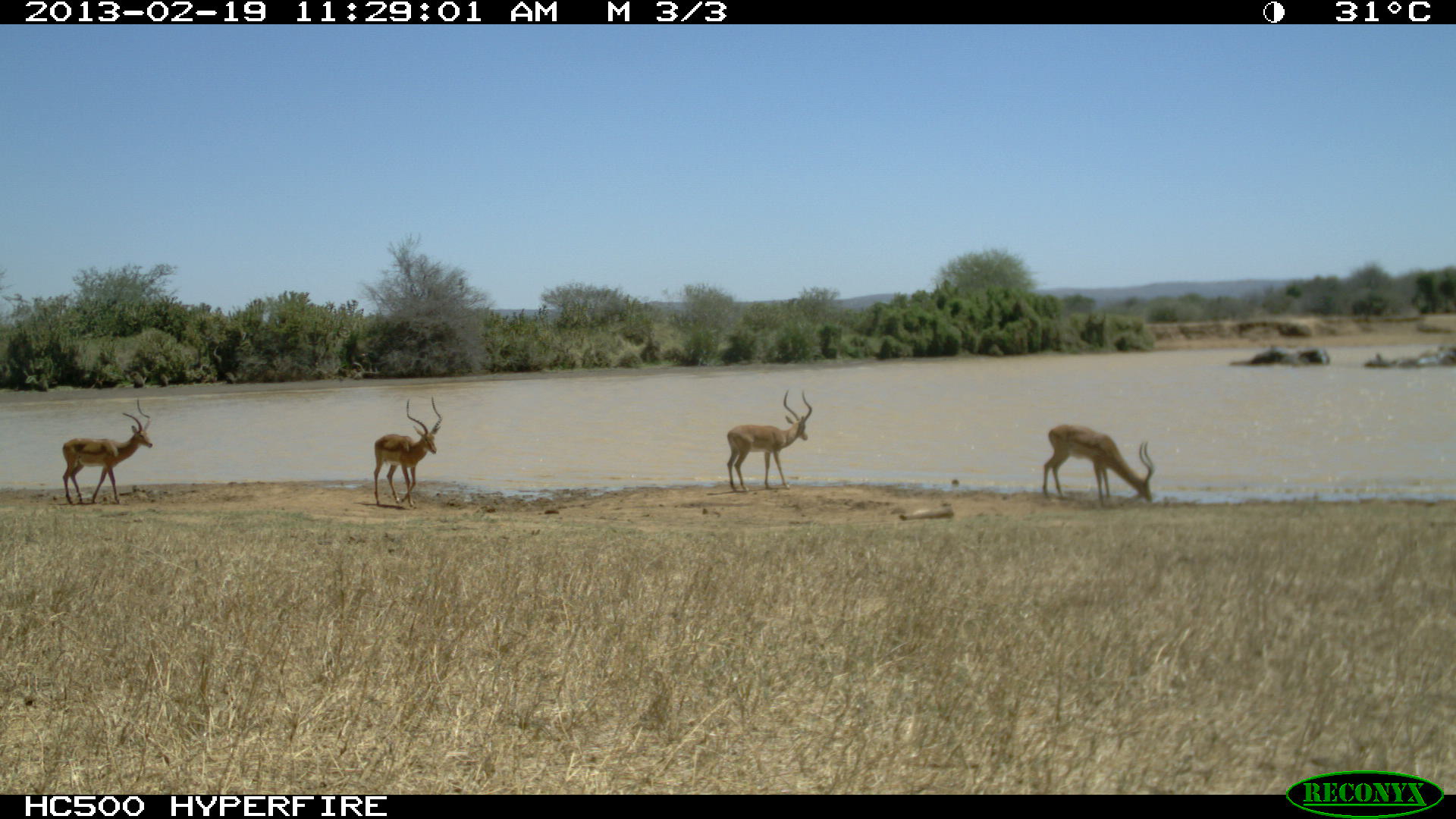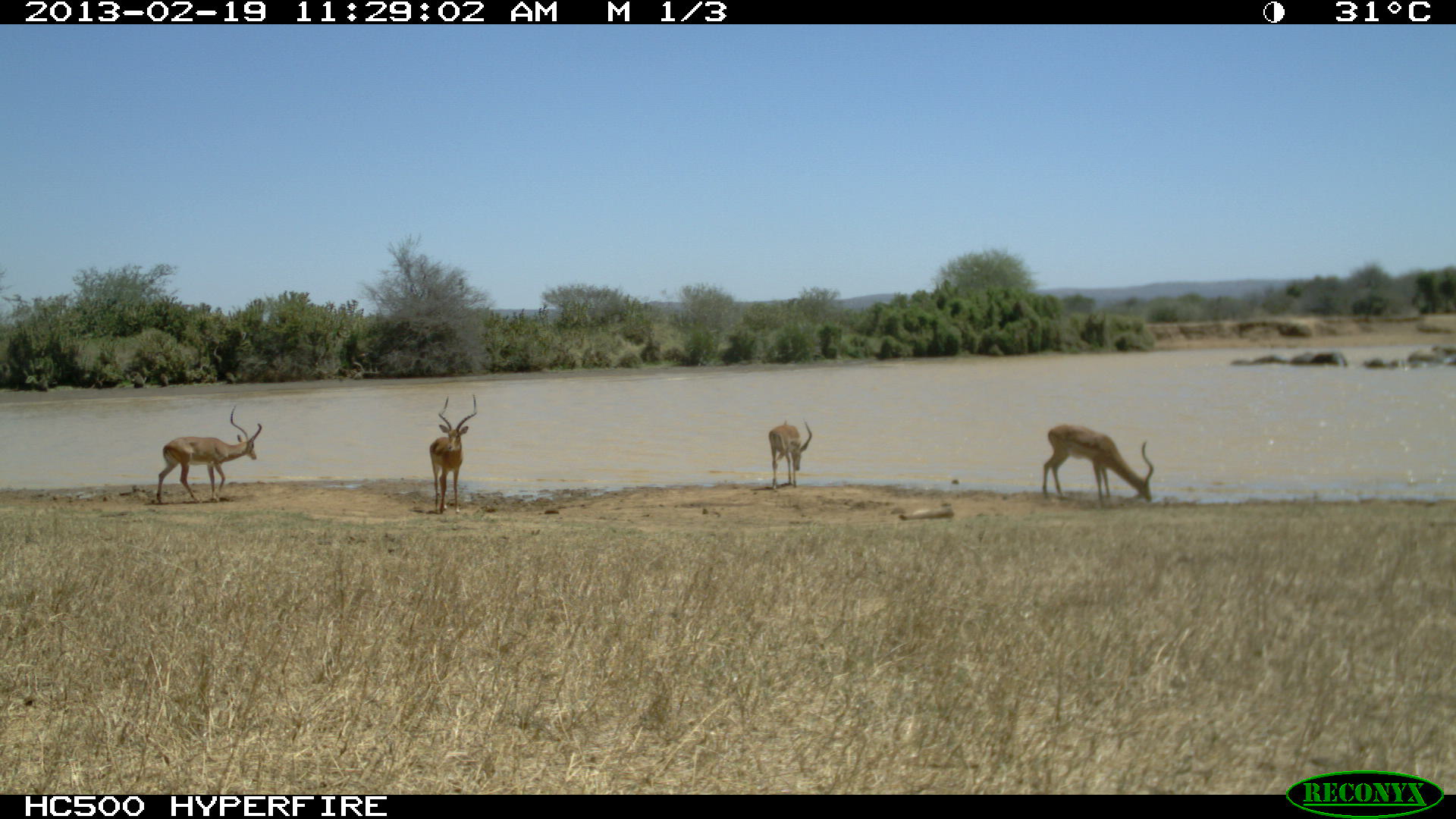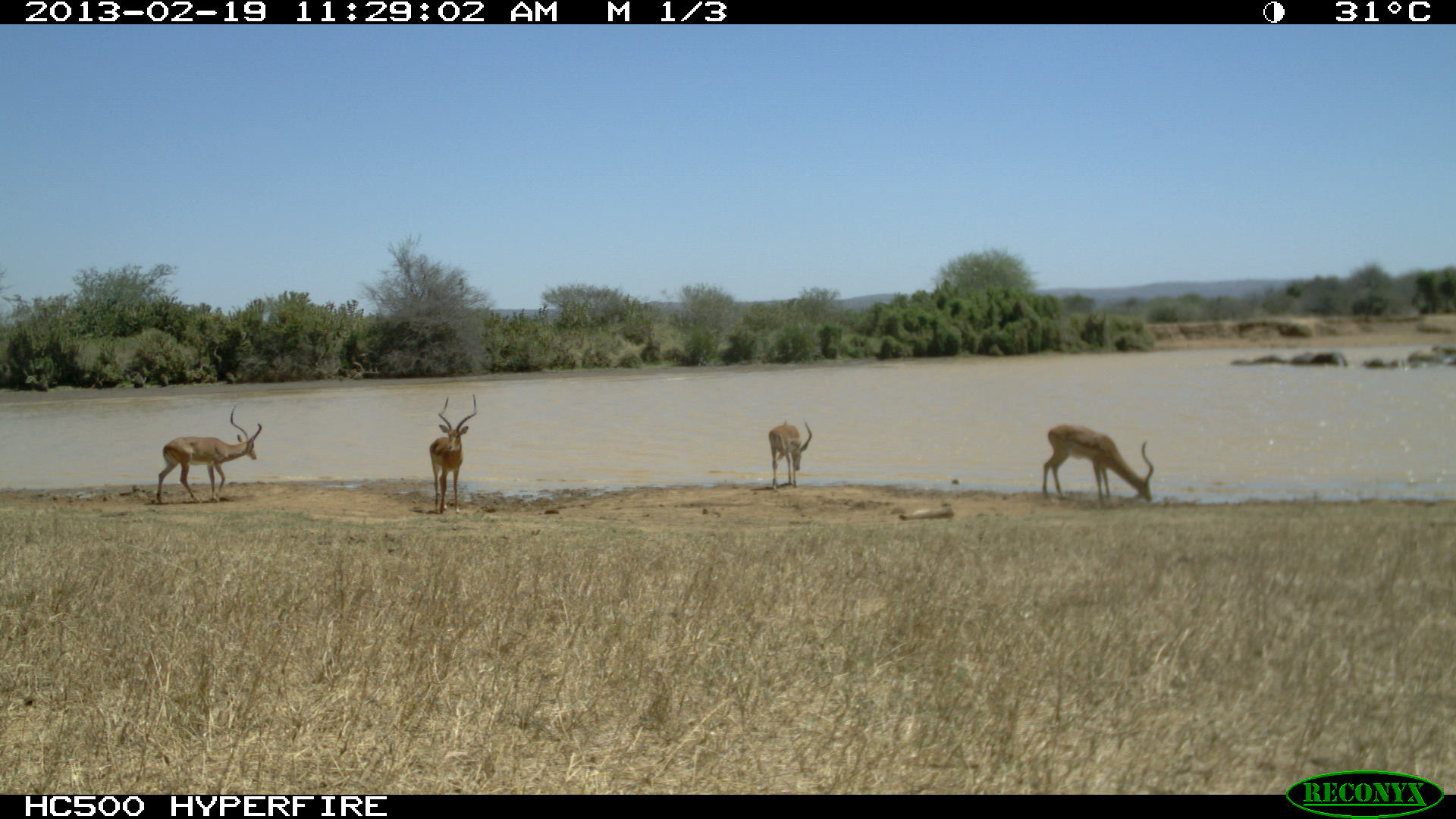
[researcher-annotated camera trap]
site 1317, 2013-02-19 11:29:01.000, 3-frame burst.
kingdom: Animalia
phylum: Chordata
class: Mammalia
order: Proboscidea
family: Elephantidae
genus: Loxodonta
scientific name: Loxodonta africana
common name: african bush elephant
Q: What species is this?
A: Loxodonta africana (african bush elephant).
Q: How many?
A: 4.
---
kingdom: Animalia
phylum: Chordata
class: Mammalia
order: Artiodactyla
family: Bovidae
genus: Aepyceros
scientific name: Aepyceros melampus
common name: impala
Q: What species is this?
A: Aepyceros melampus (impala).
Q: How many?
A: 4.